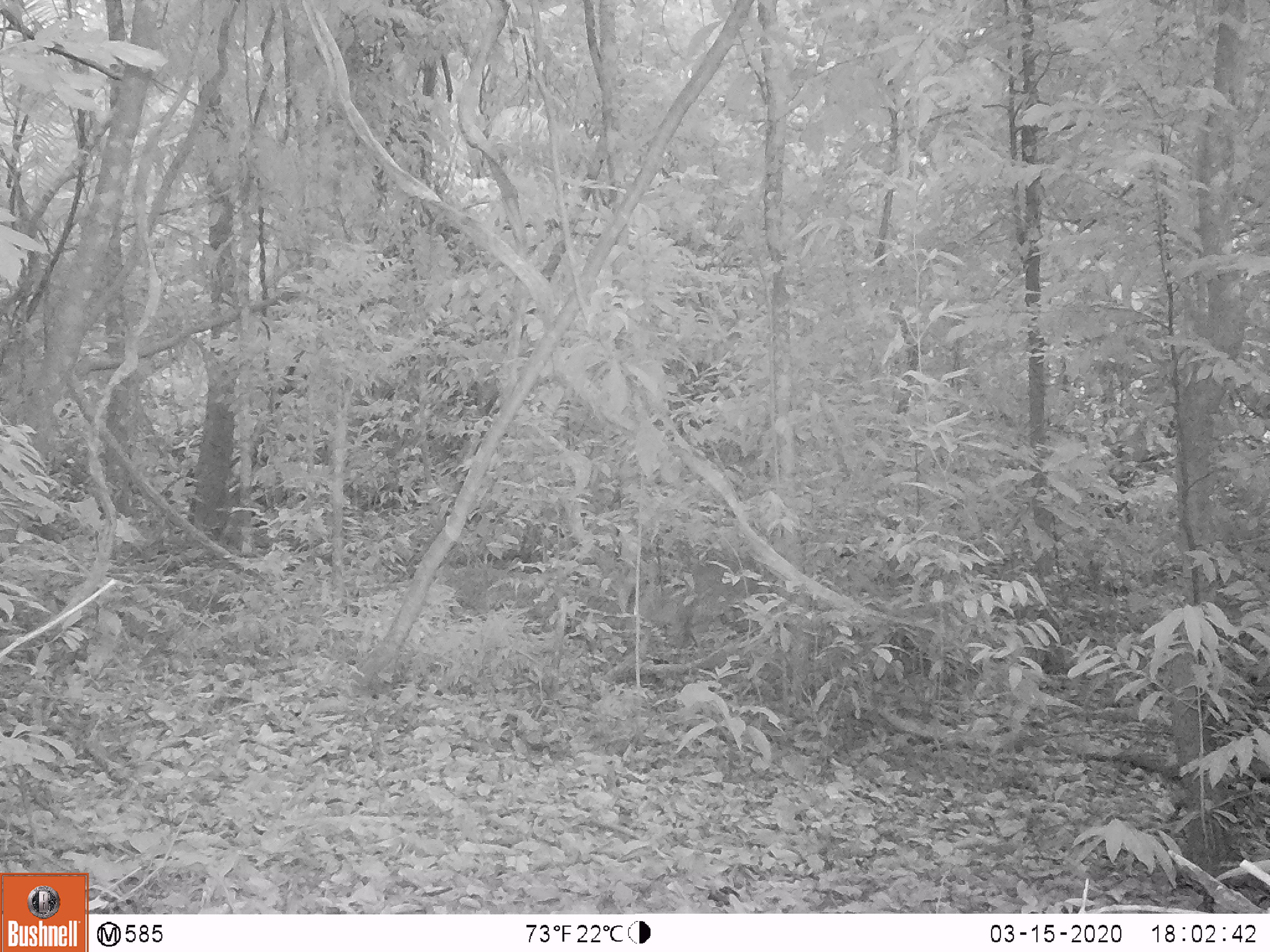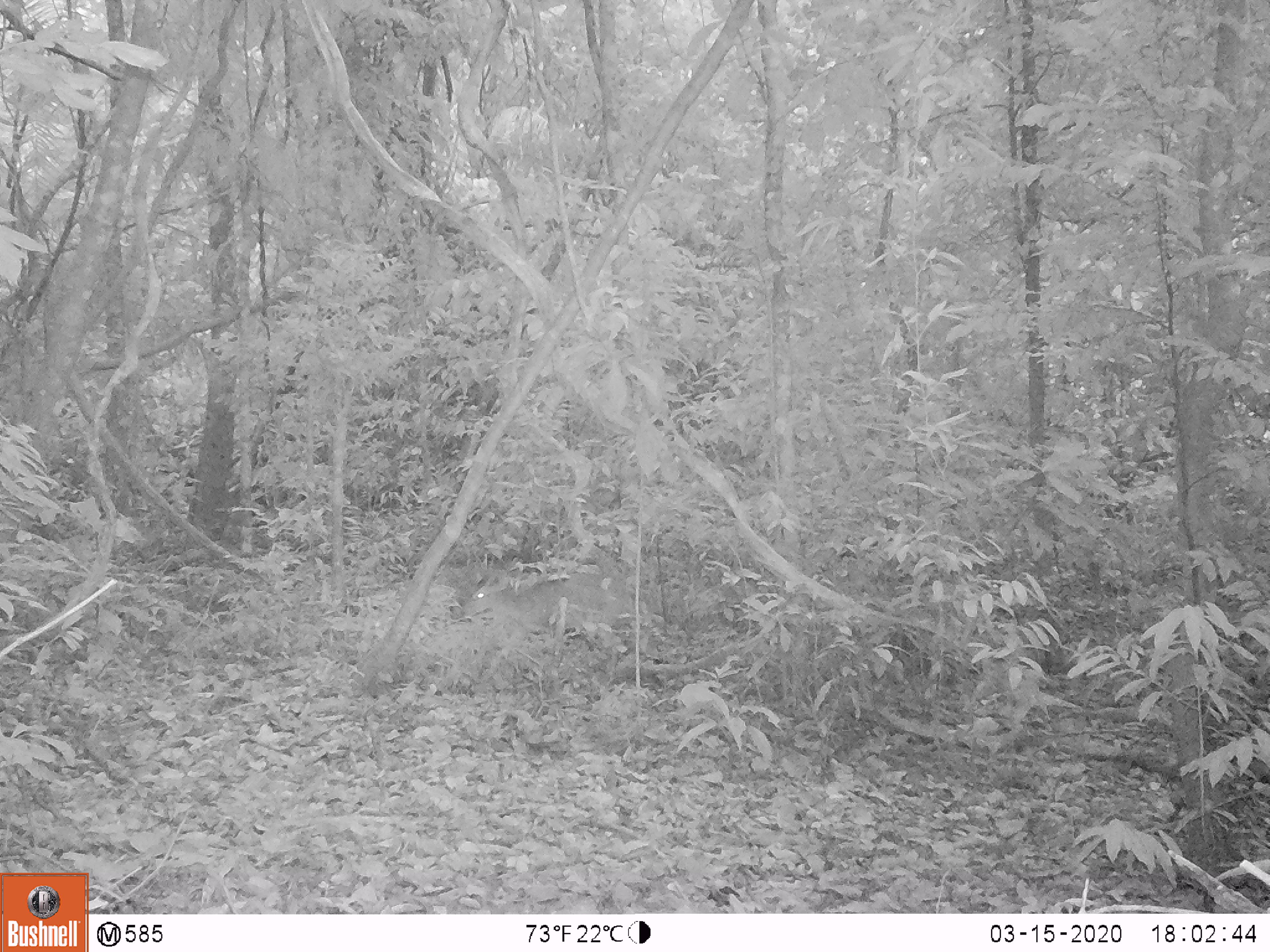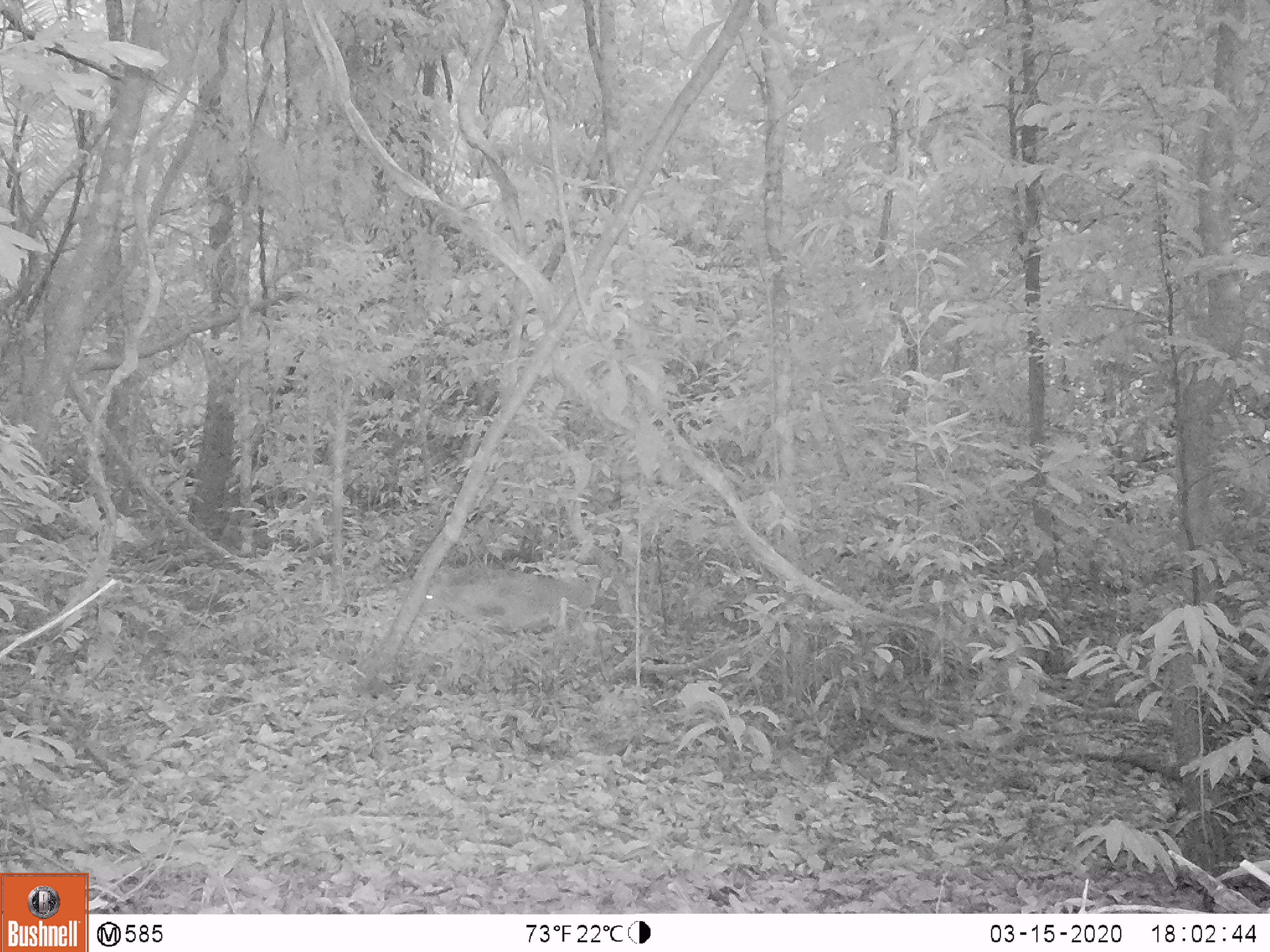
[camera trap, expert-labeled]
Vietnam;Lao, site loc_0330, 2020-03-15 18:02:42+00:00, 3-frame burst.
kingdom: Animalia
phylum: Chordata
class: Mammalia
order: Artiodactyla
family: Cervidae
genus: Muntiacus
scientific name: Muntiacus vuquangensis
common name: large-antlered muntjac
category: large antlered muntjac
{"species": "large antlered muntjac (large-antlered muntjac) (Muntiacus vuquangensis)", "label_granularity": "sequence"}